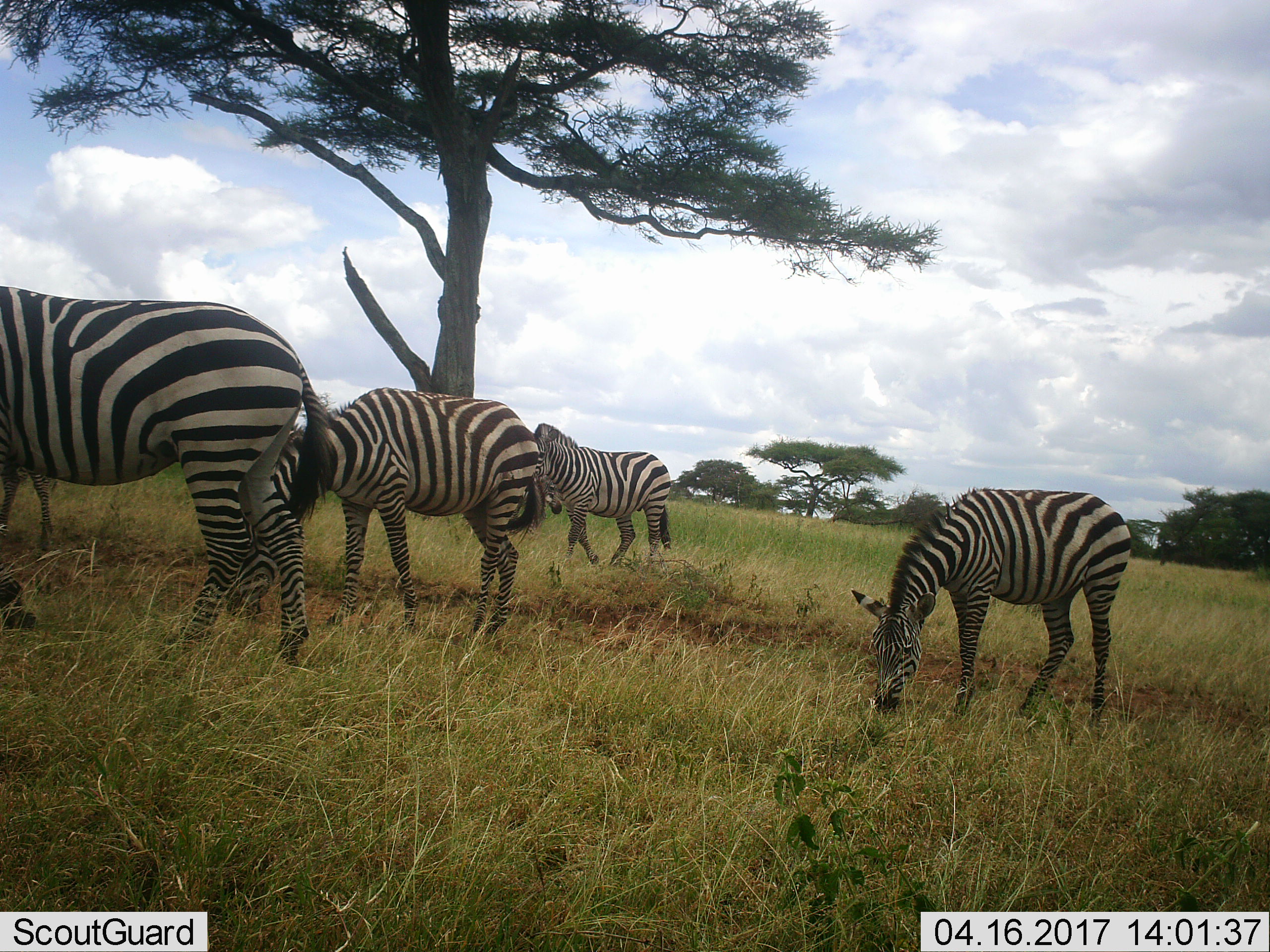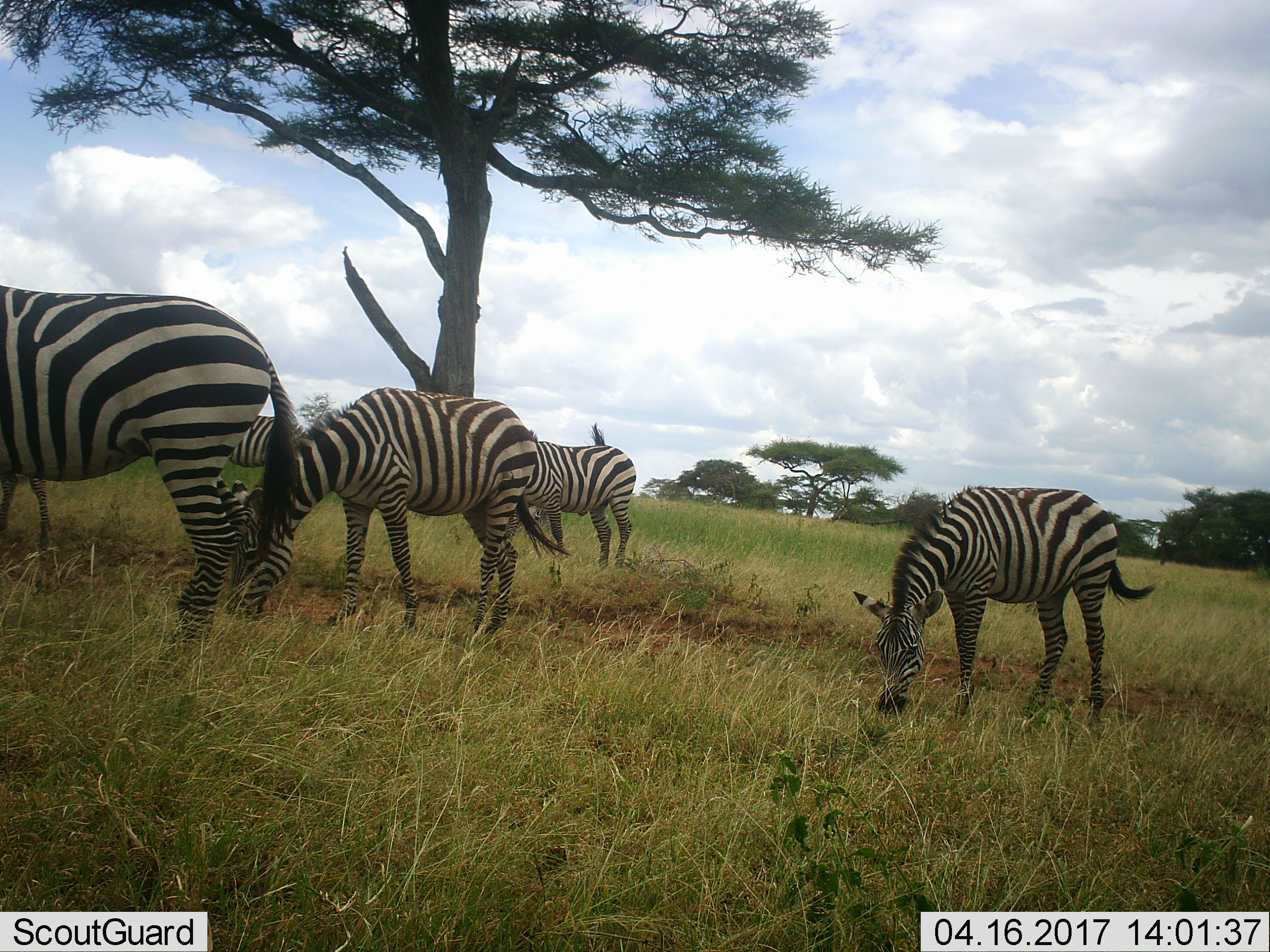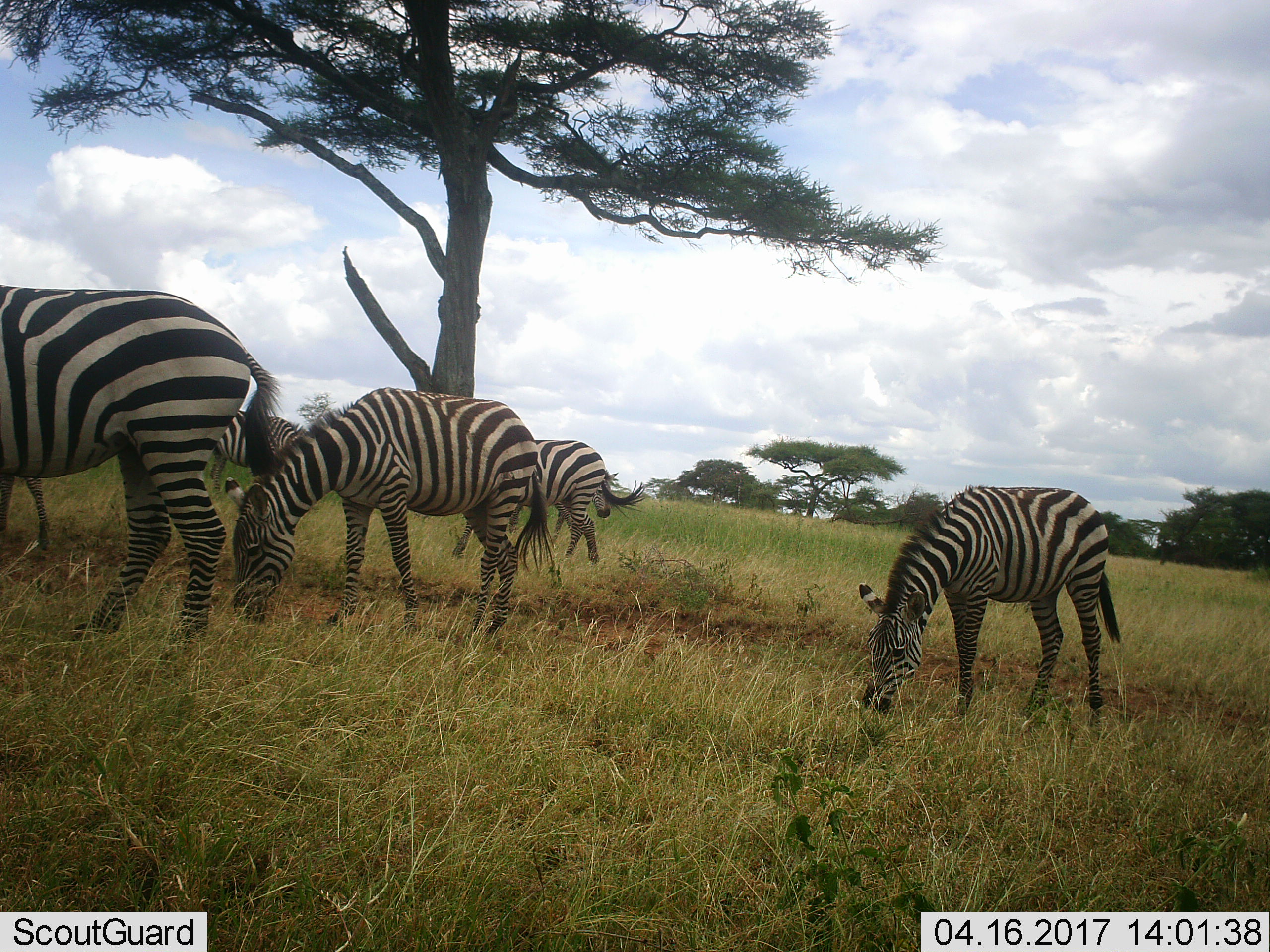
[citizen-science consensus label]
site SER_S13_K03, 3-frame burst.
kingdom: Animalia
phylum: Chordata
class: Mammalia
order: Perissodactyla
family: Equidae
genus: Equus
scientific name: Equus quagga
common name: plains zebra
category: zebraplains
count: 4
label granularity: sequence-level